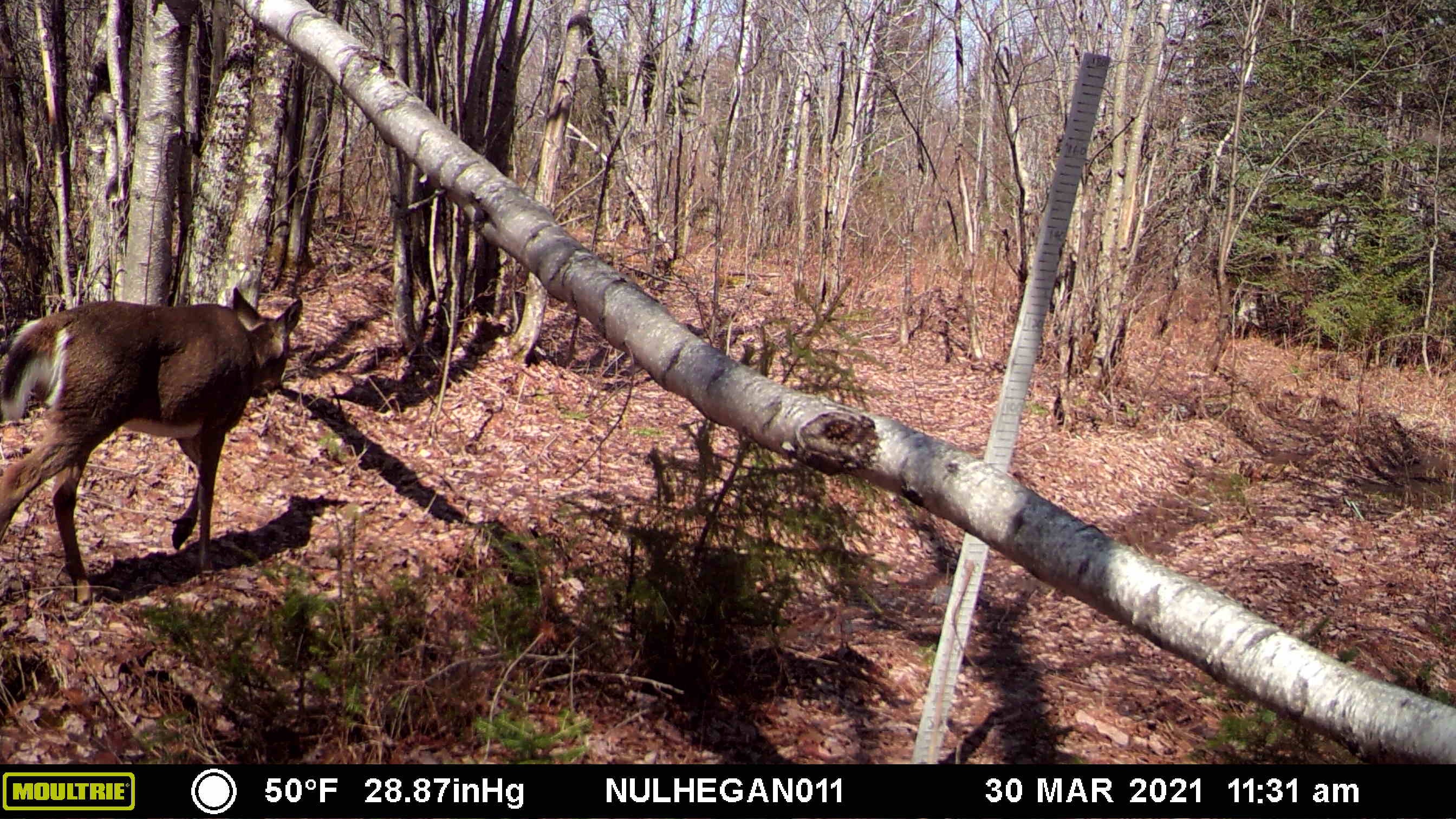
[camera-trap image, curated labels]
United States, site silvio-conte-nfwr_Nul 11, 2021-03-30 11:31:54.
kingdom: Animalia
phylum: Chordata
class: Mammalia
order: Artiodactyla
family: Cervidae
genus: Odocoileus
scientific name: Odocoileus virginianus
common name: white-tailed deer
White-tailed deer (Odocoileus virginianus).